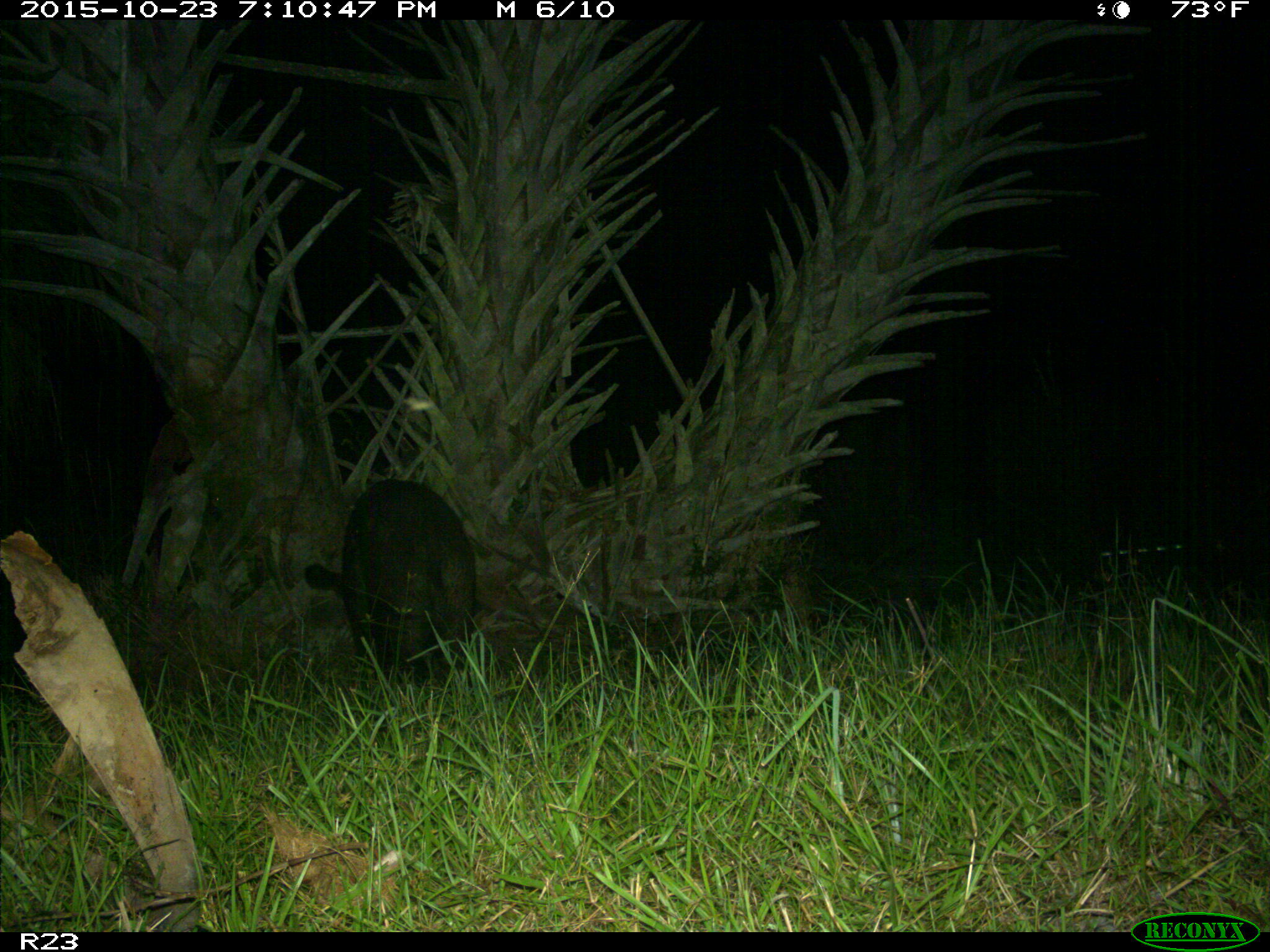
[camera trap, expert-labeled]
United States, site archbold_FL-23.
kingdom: Animalia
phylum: Chordata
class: Mammalia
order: Artiodactyla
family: Suidae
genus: Sus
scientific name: Sus scrofa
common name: wild boar